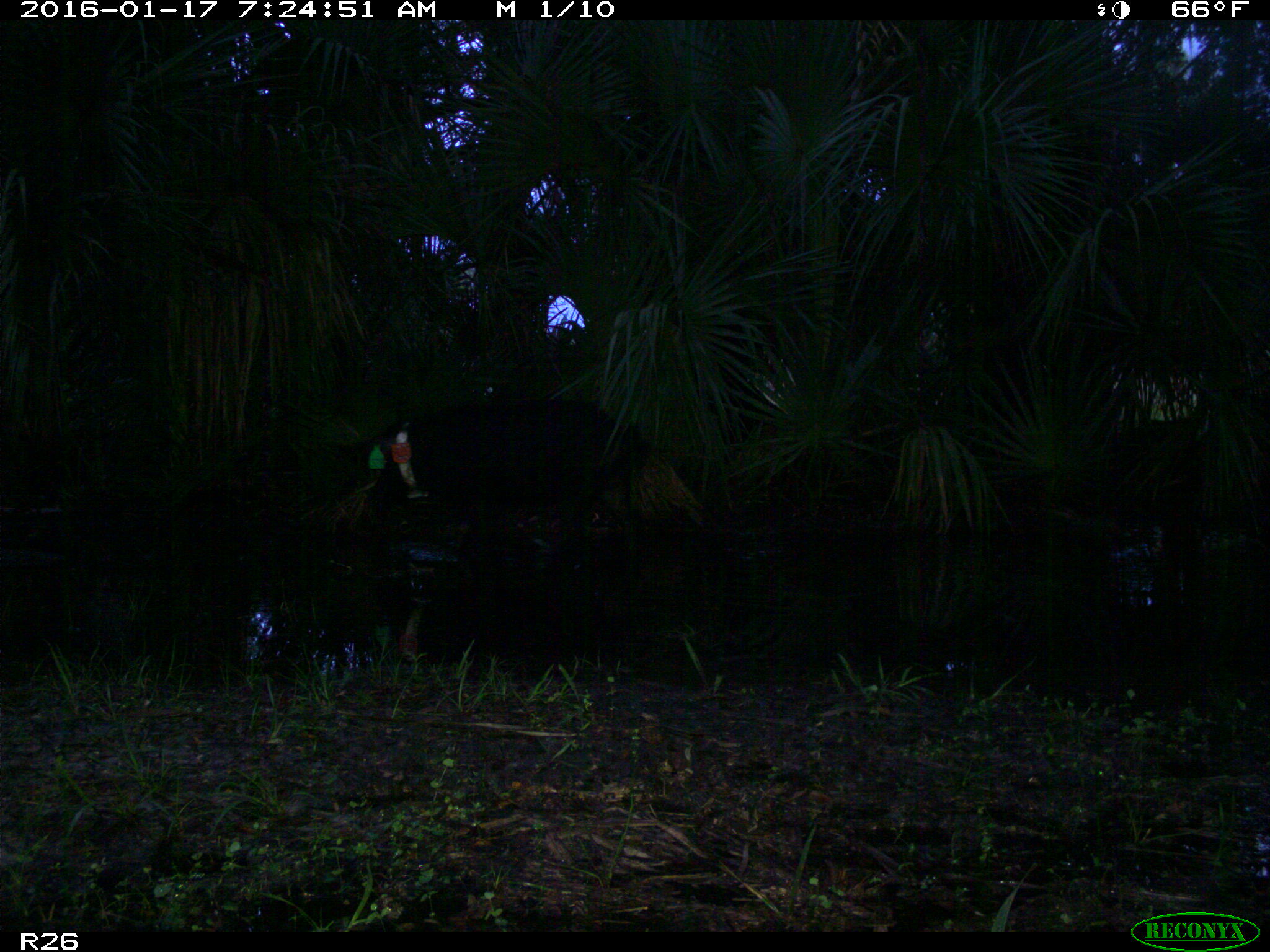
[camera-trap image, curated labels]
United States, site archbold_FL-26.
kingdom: Animalia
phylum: Chordata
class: Mammalia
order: Artiodactyla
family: Suidae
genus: Sus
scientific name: Sus scrofa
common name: wild boar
Sus scrofa (wild boar).